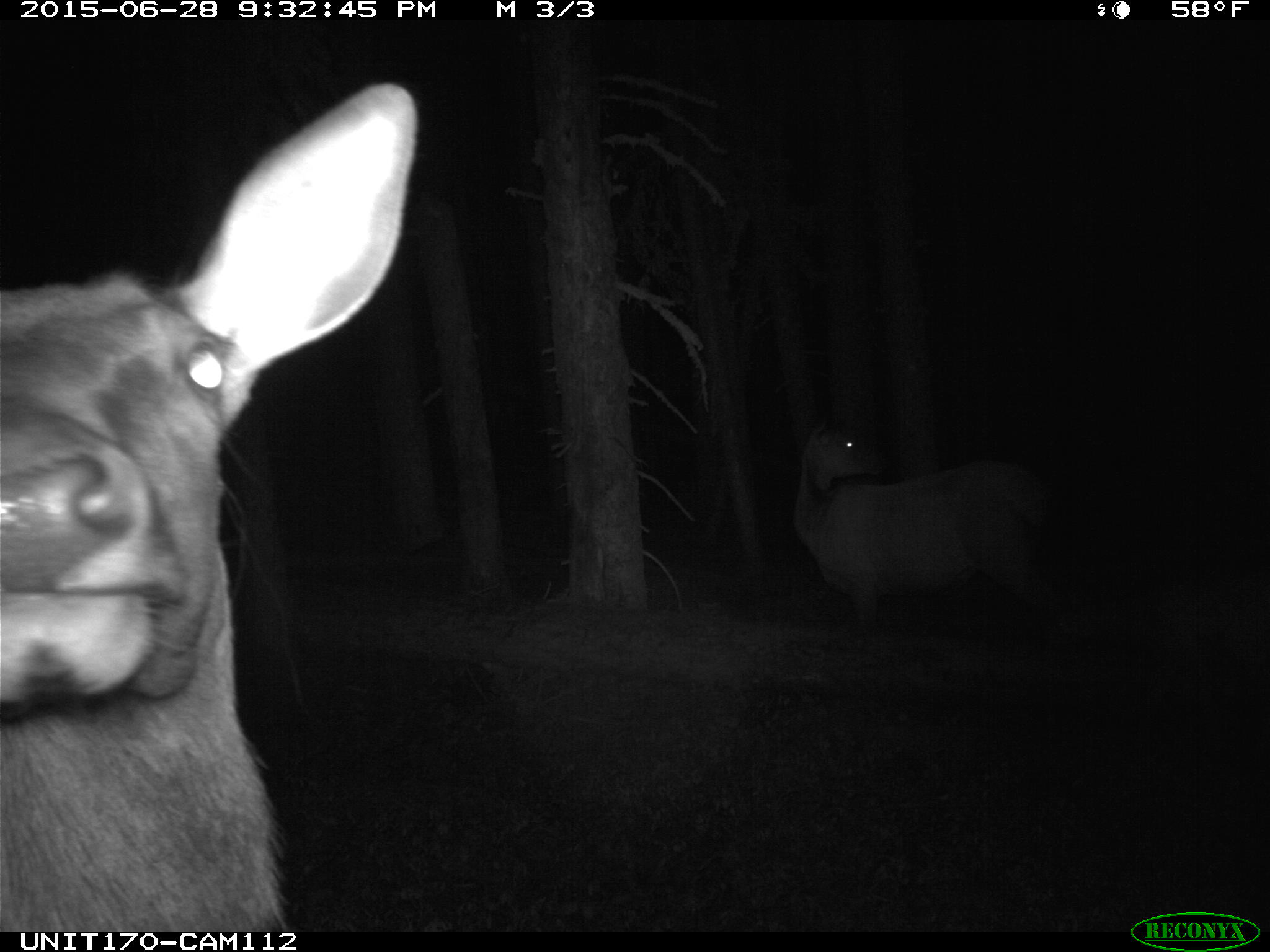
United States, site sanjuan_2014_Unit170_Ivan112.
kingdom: Animalia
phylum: Chordata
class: Mammalia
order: Artiodactyla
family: Cervidae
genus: Cervus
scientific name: Cervus elaphus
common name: red deer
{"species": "Cervus elaphus (red deer)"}